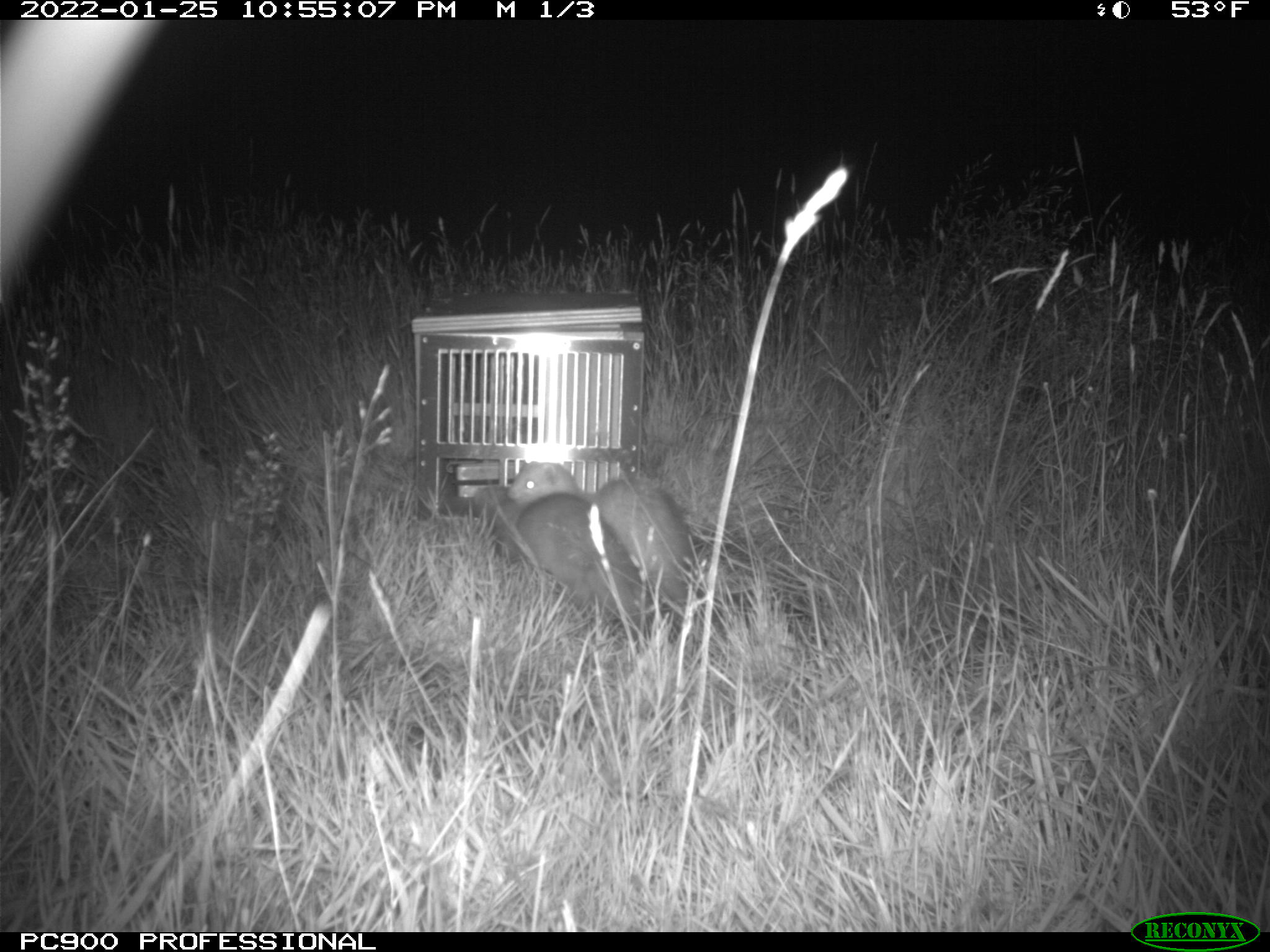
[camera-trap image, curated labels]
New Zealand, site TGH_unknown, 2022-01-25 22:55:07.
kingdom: Animalia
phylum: Chordata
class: Mammalia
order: Carnivora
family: Mustelidae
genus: Mustela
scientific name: Mustela furo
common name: ferret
Ferret (Mustela furo).